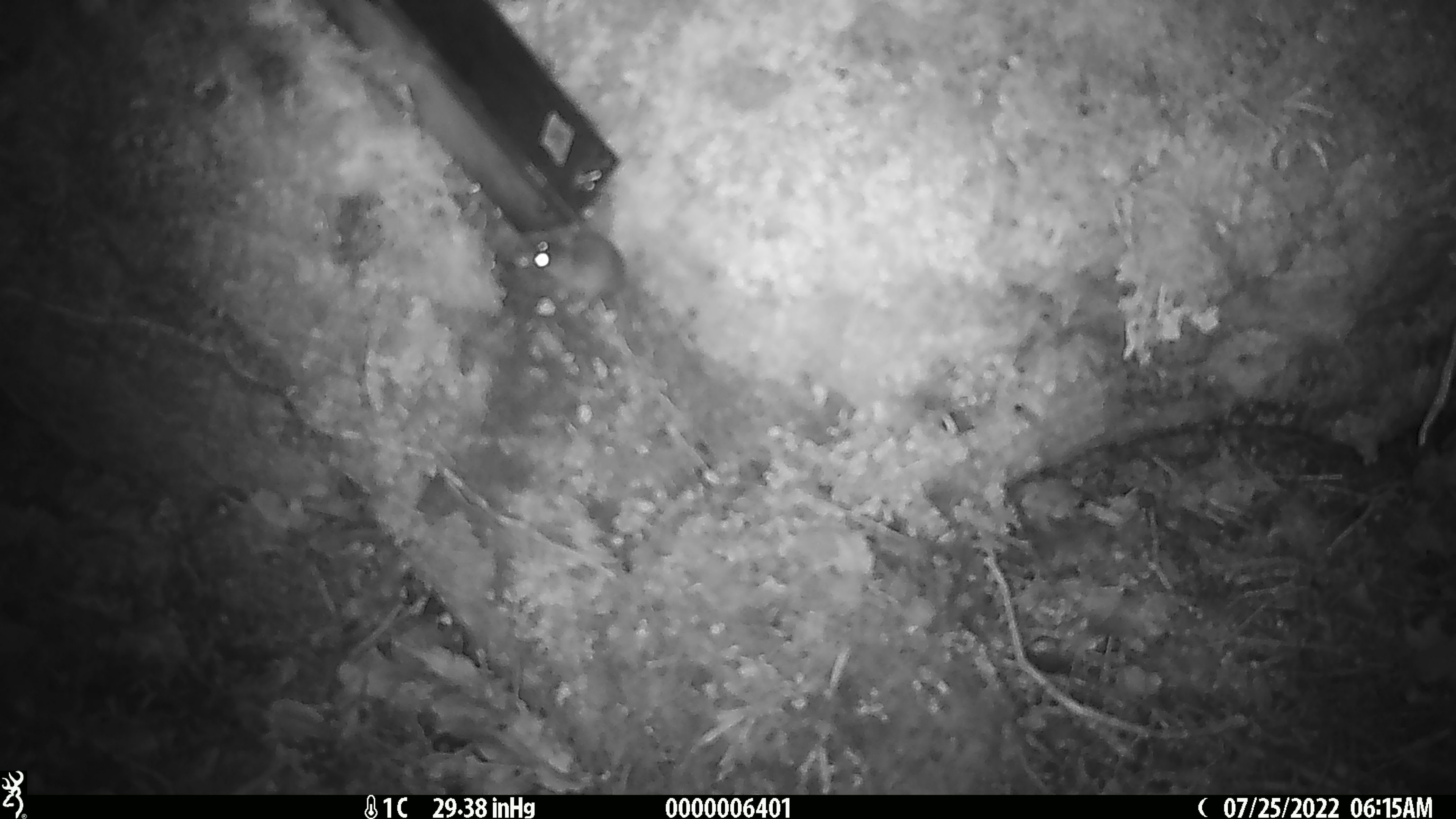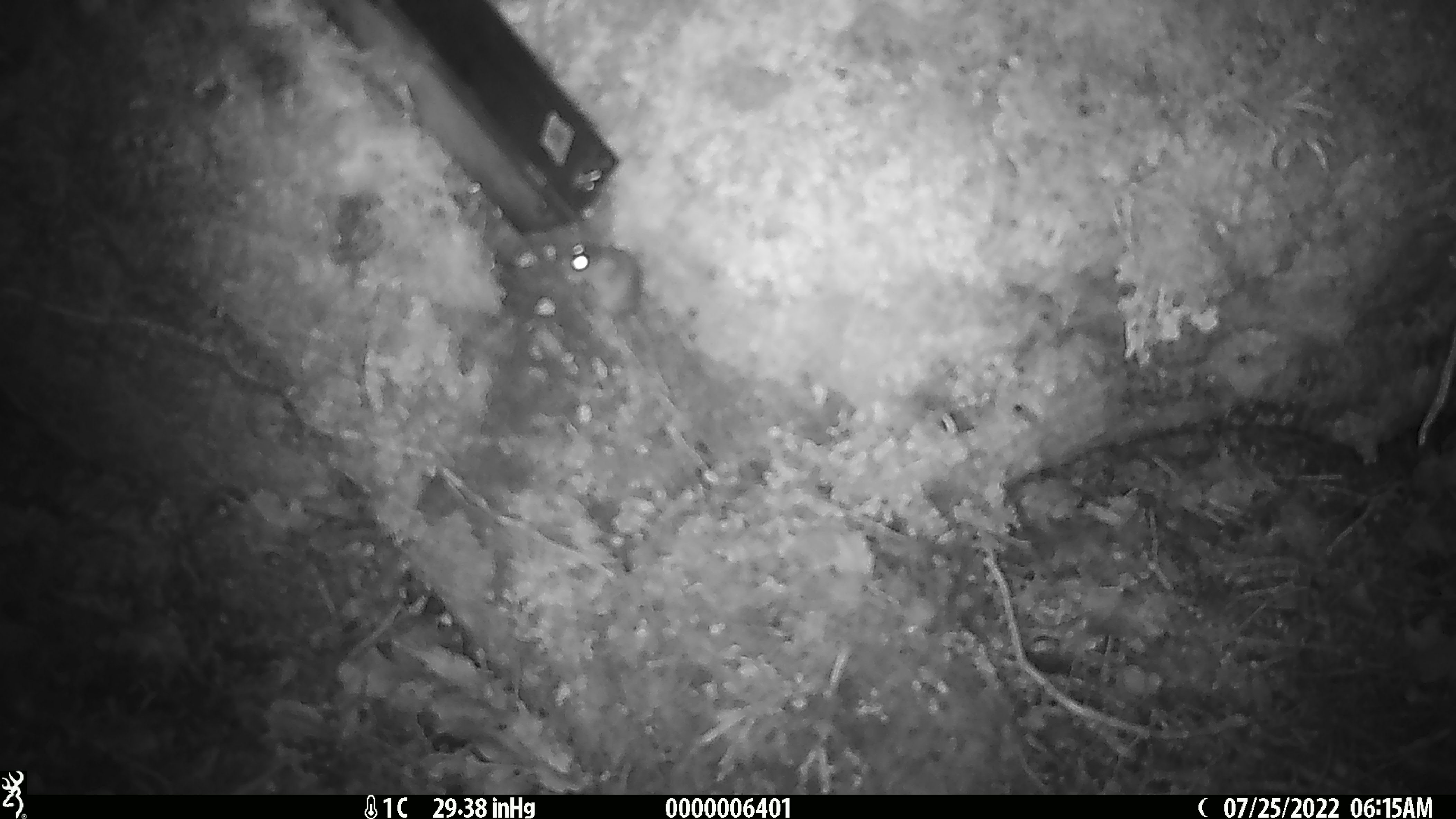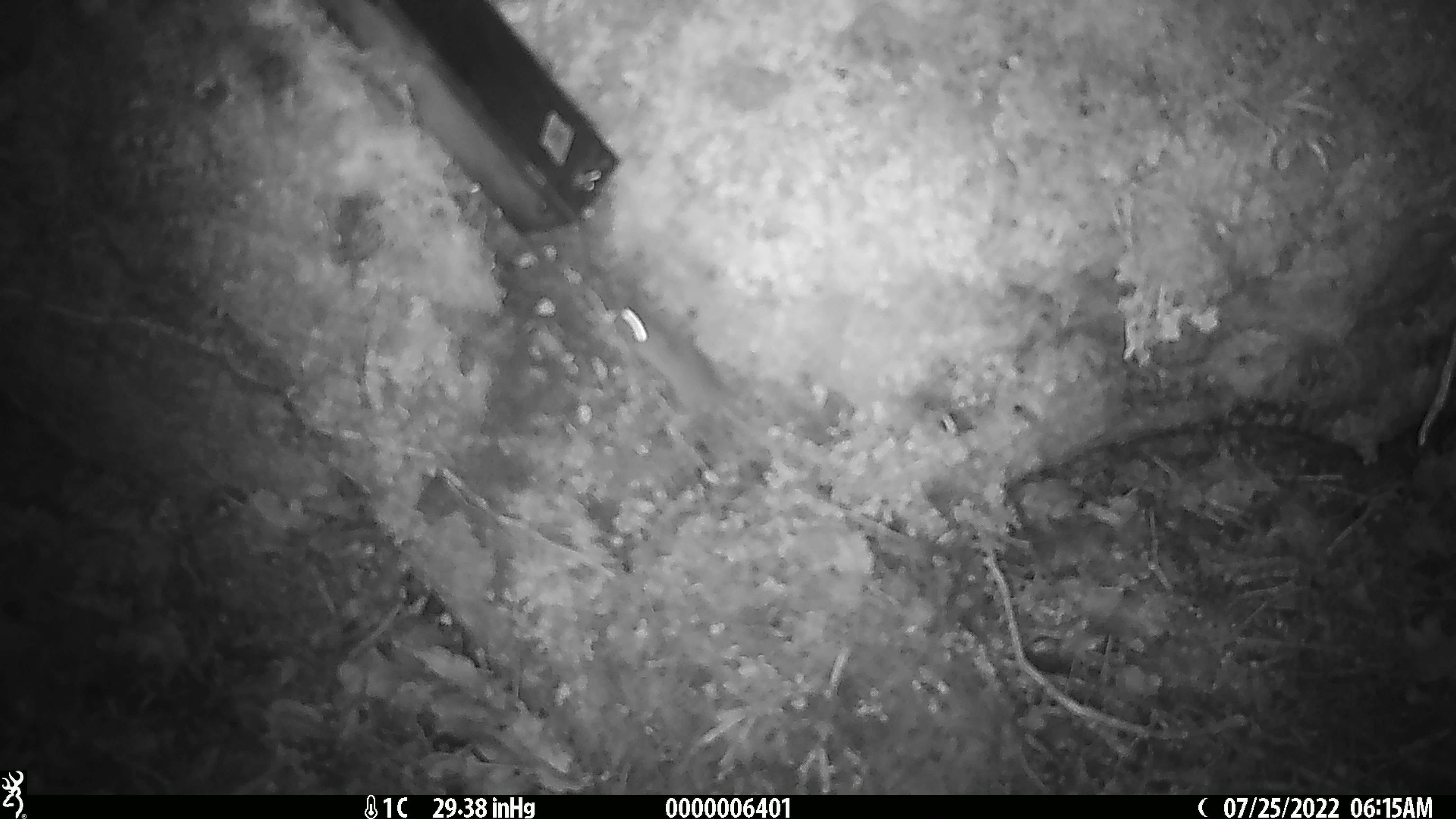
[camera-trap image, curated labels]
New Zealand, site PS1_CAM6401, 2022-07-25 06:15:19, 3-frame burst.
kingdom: Animalia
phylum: Chordata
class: Mammalia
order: Rodentia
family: Muridae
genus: Mus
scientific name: Mus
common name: mouse